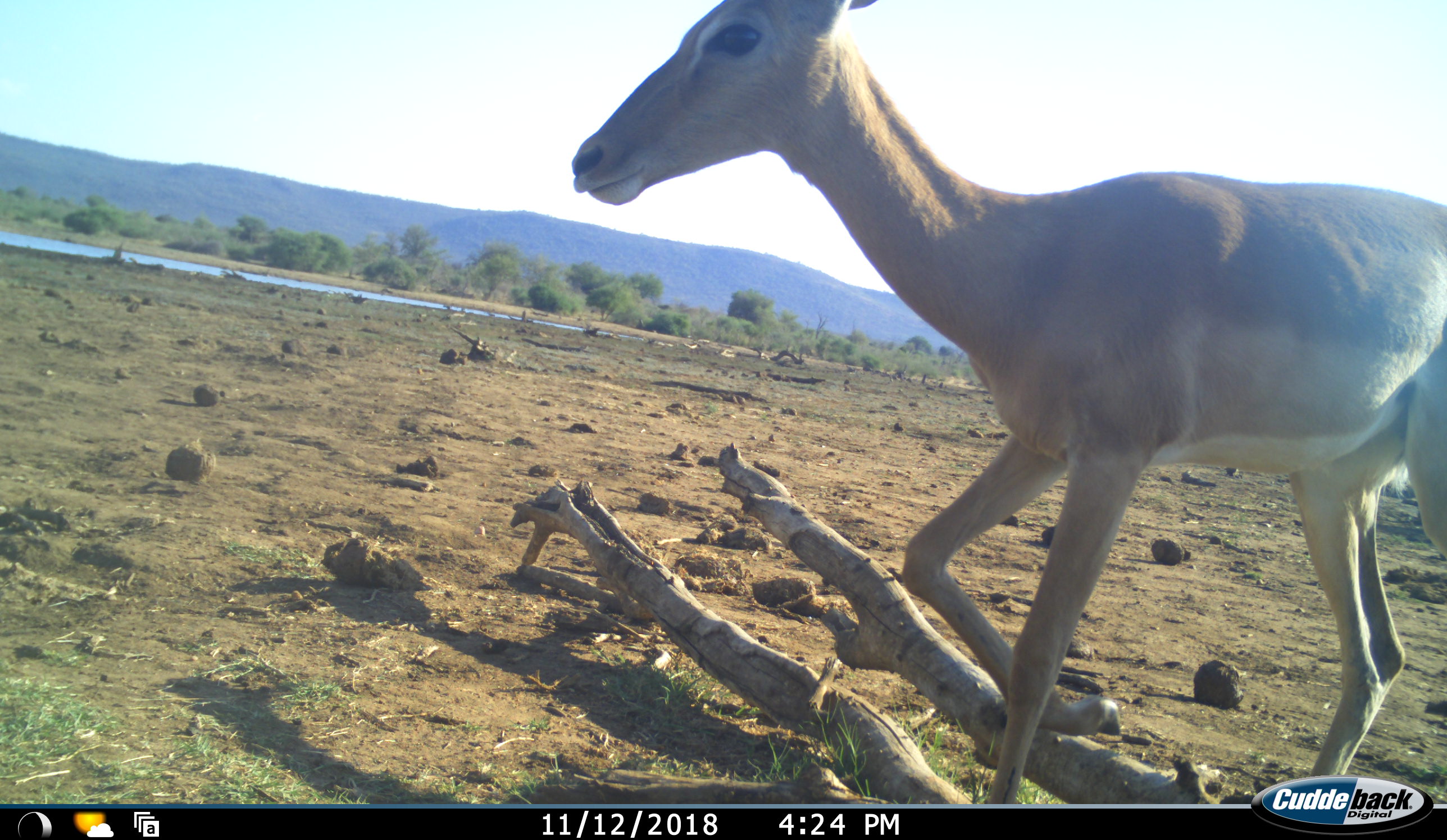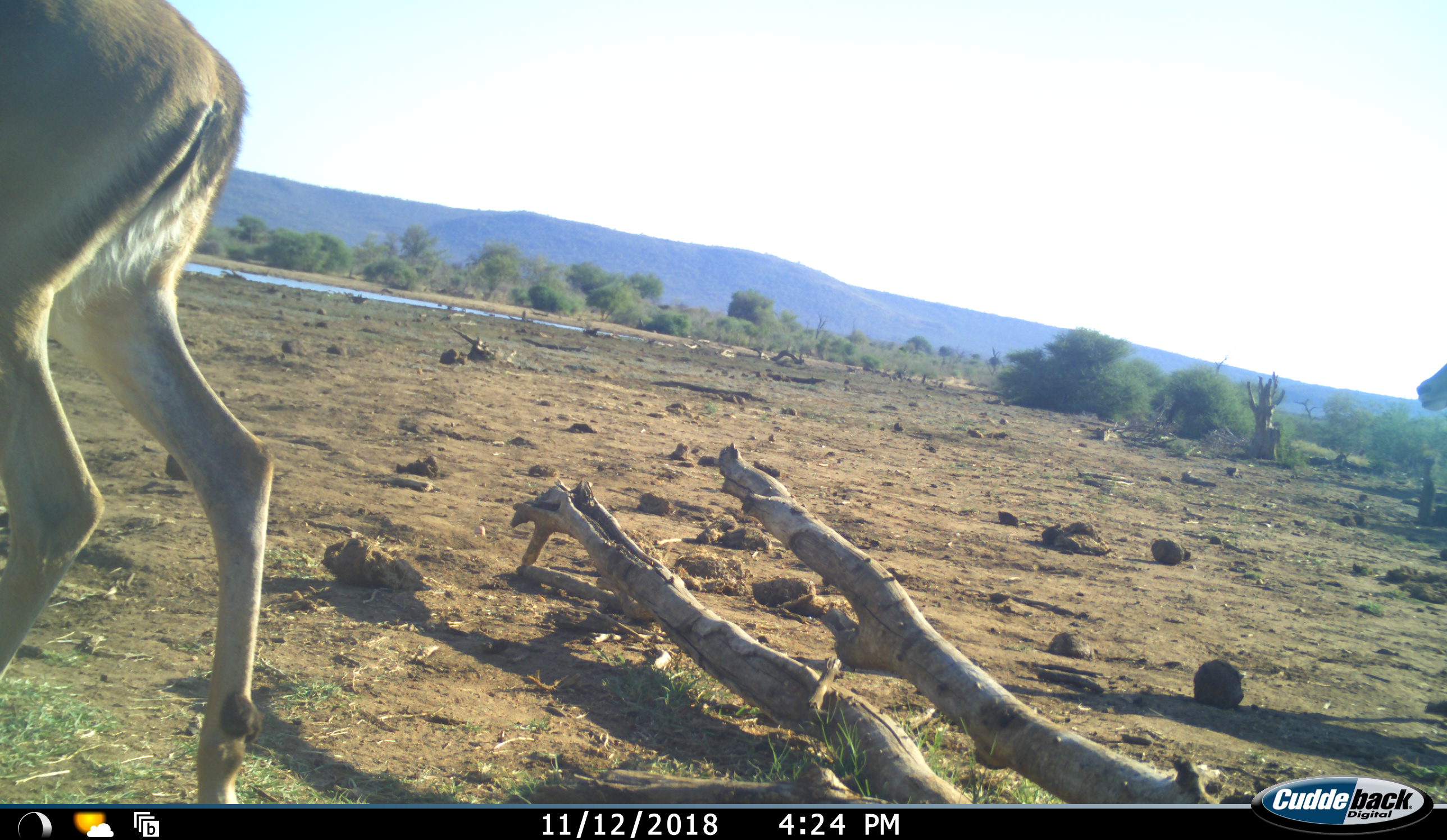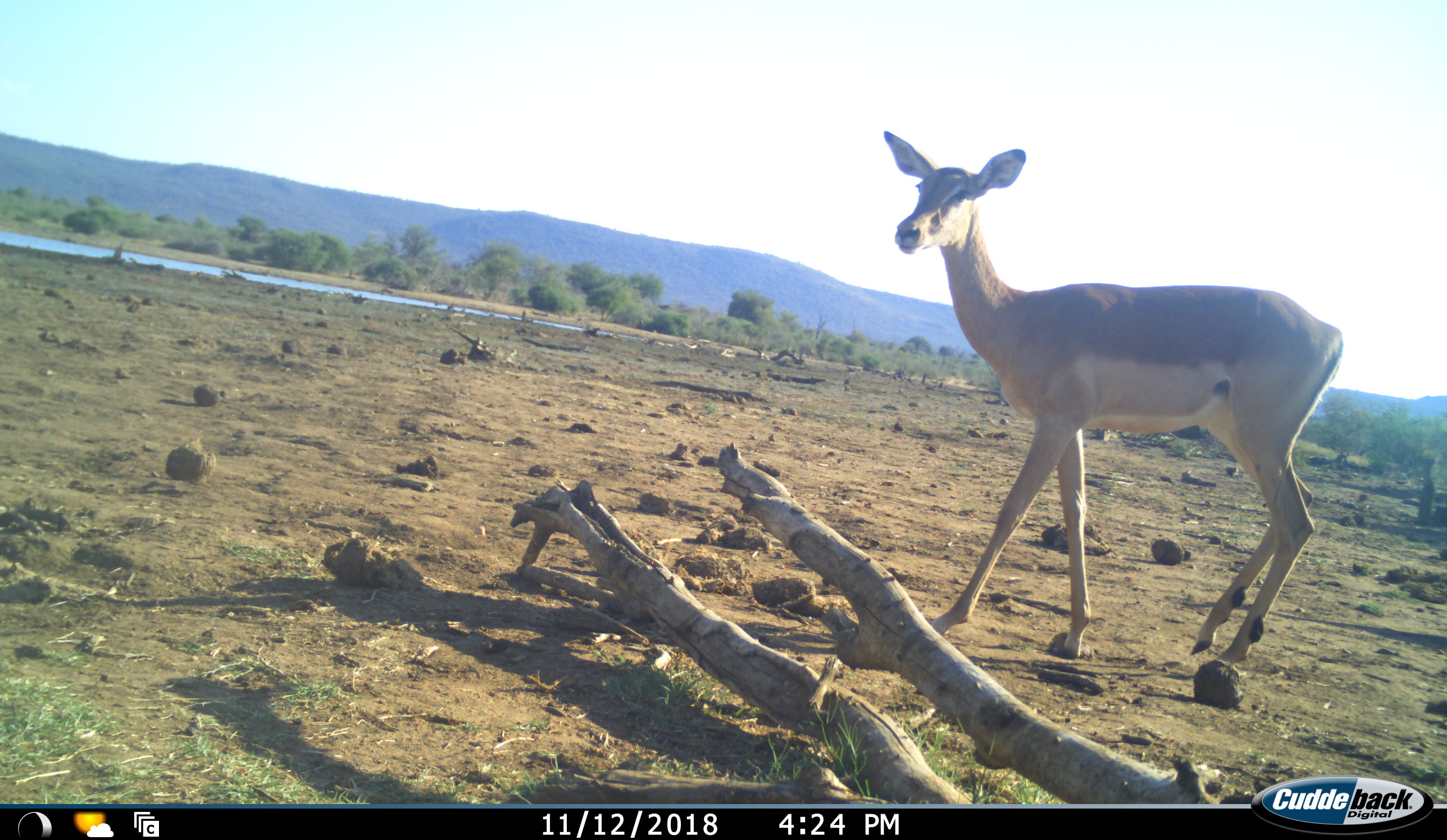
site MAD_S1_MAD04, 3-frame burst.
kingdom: Animalia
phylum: Chordata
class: Mammalia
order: Artiodactyla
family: Bovidae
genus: Aepyceros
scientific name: Aepyceros melampus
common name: impala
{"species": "impala (Aepyceros melampus)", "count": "2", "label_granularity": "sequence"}